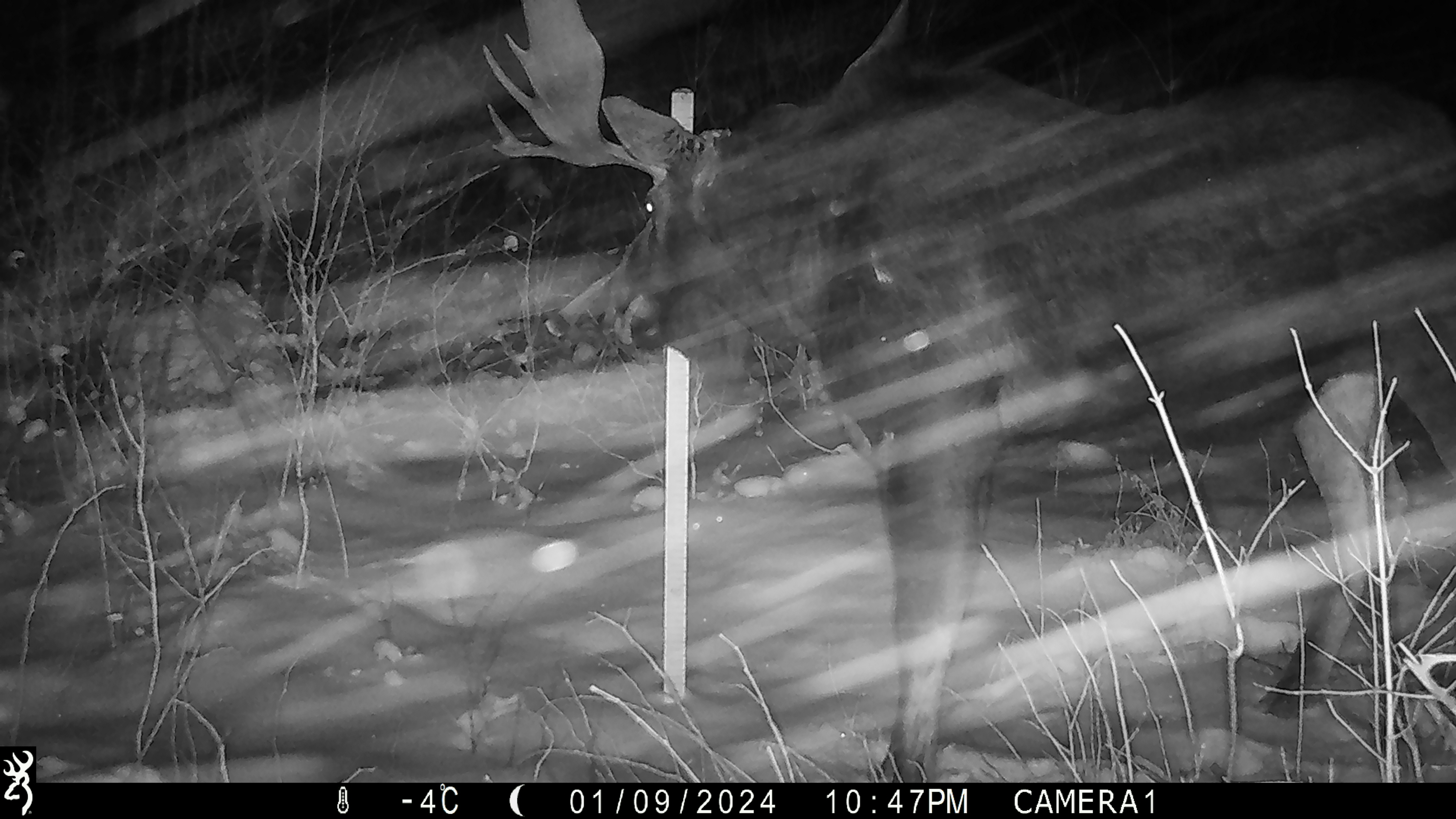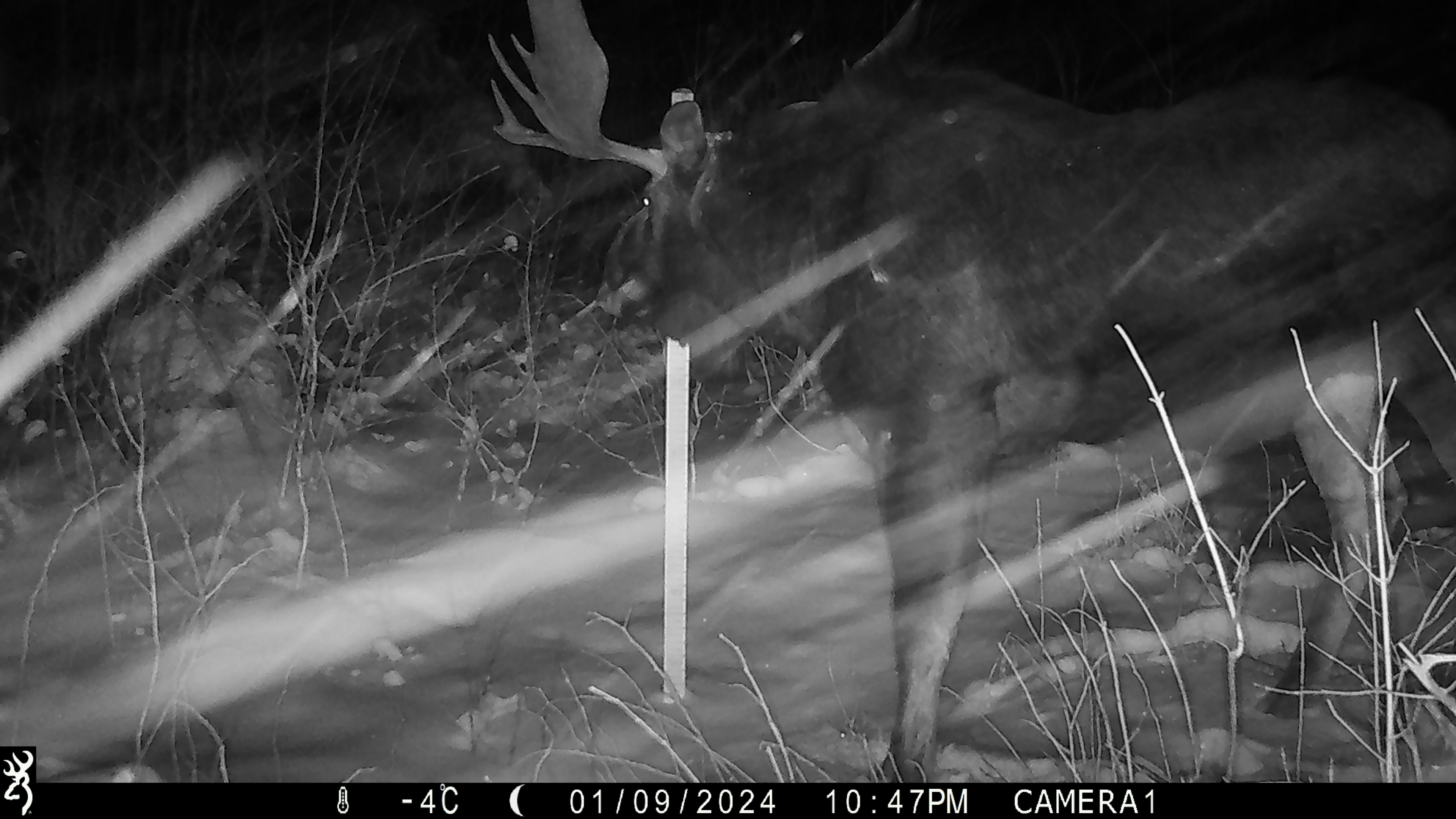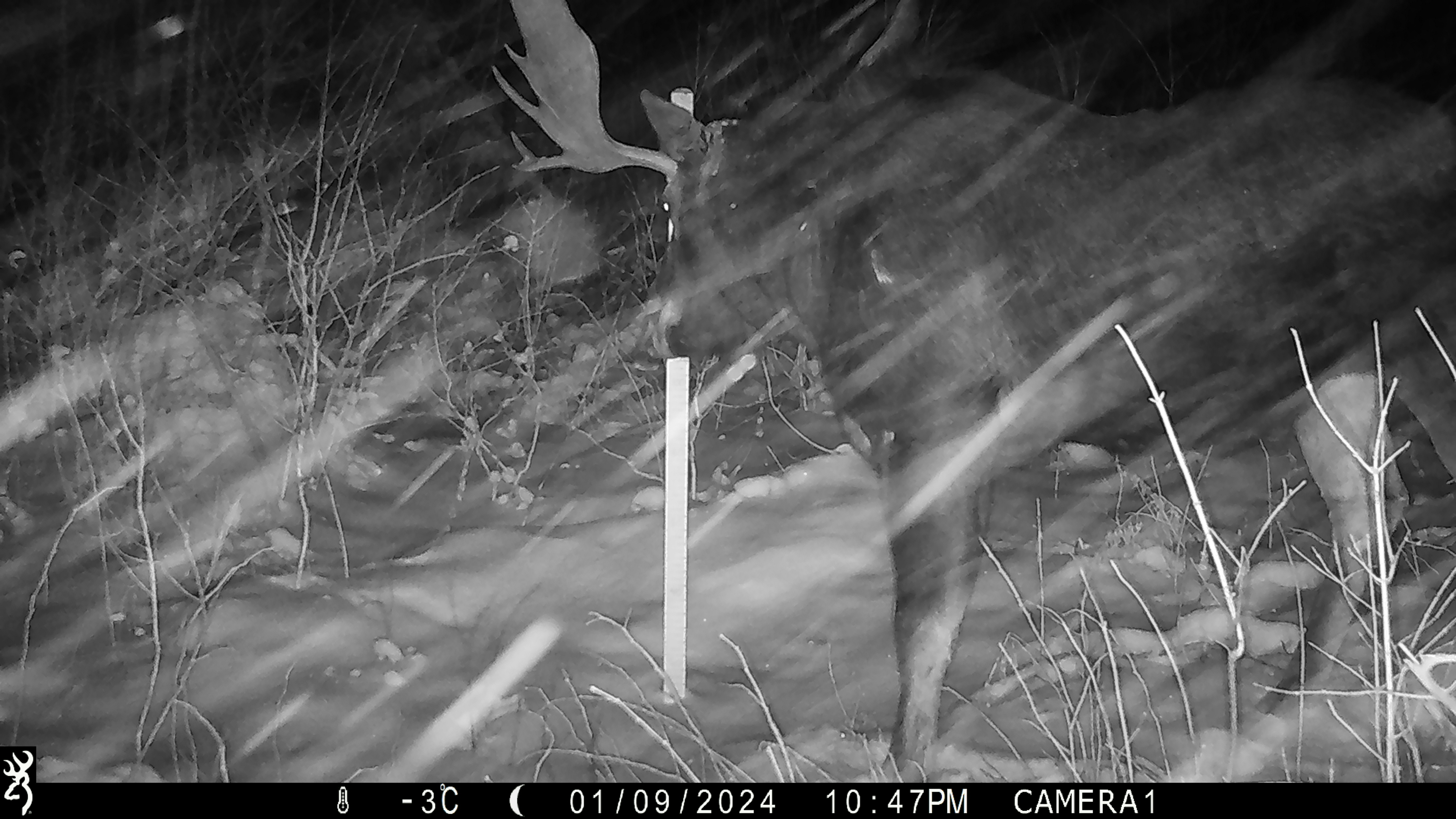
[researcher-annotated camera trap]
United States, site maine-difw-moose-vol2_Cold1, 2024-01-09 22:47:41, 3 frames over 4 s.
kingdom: Animalia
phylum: Chordata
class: Mammalia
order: Artiodactyla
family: Cervidae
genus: Alces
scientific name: Alces alces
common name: moose